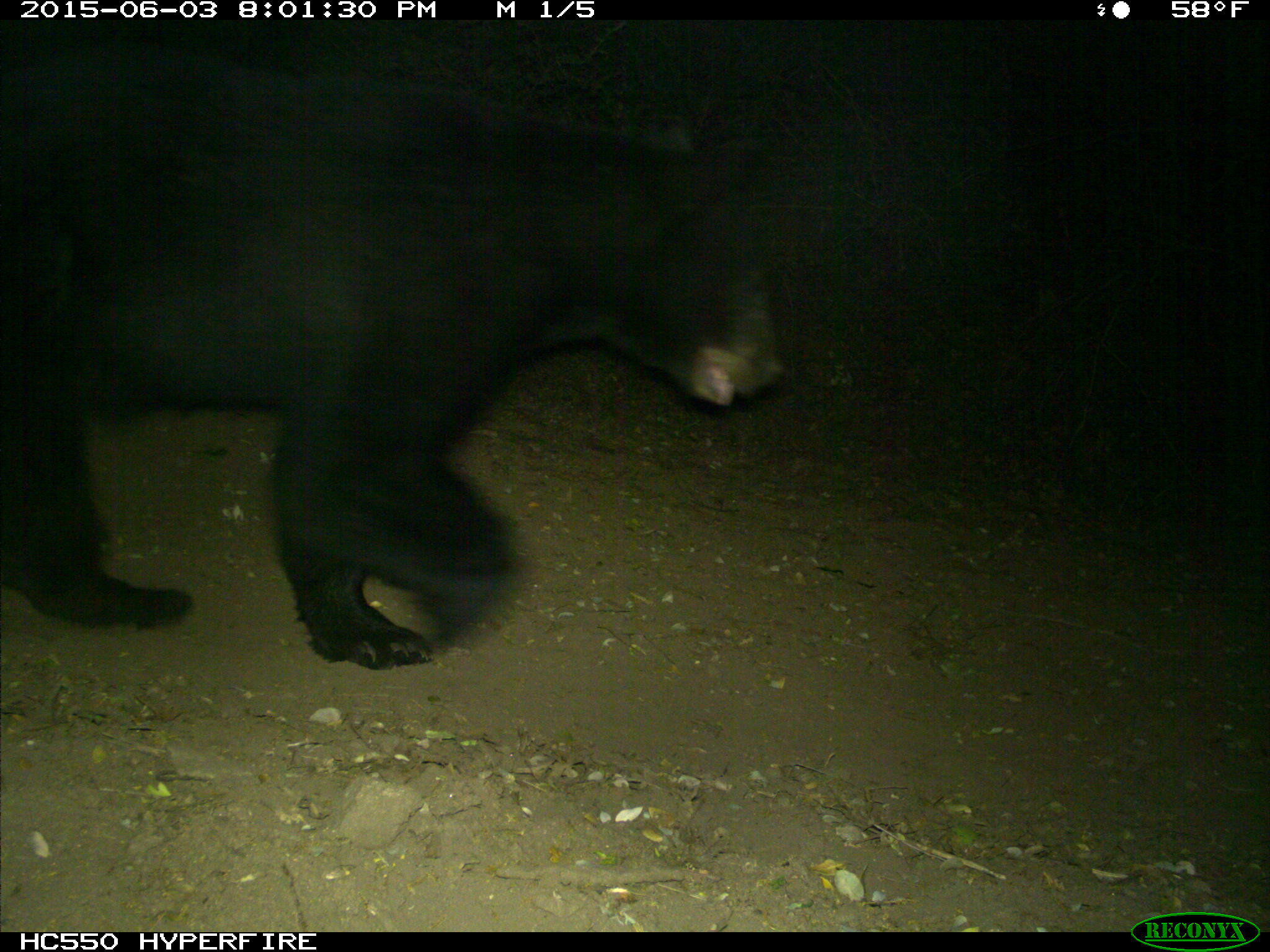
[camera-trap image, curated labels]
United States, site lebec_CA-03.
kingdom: Animalia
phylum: Chordata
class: Mammalia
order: Carnivora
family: Ursidae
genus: Ursus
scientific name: Ursus americanus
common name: american black bear